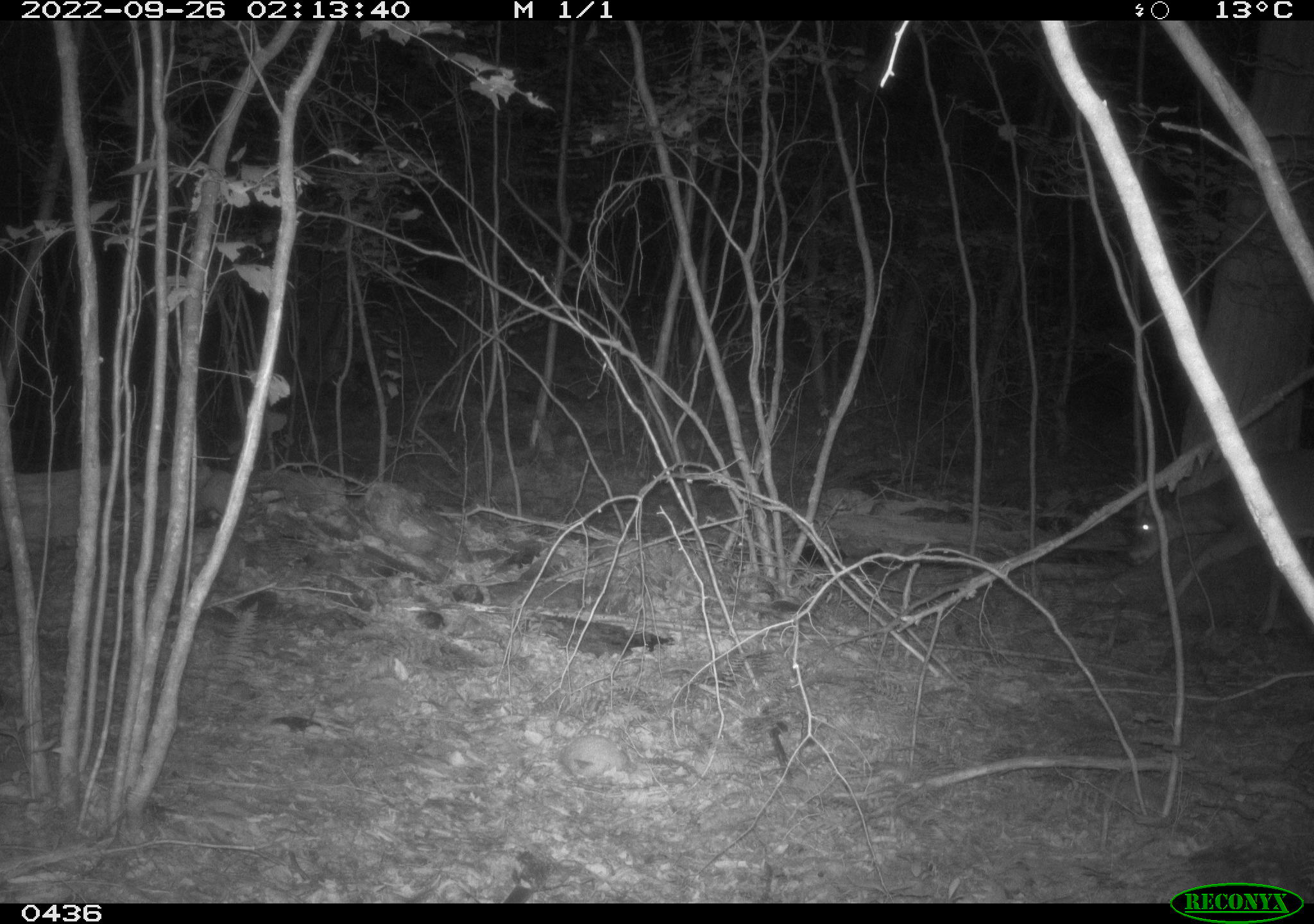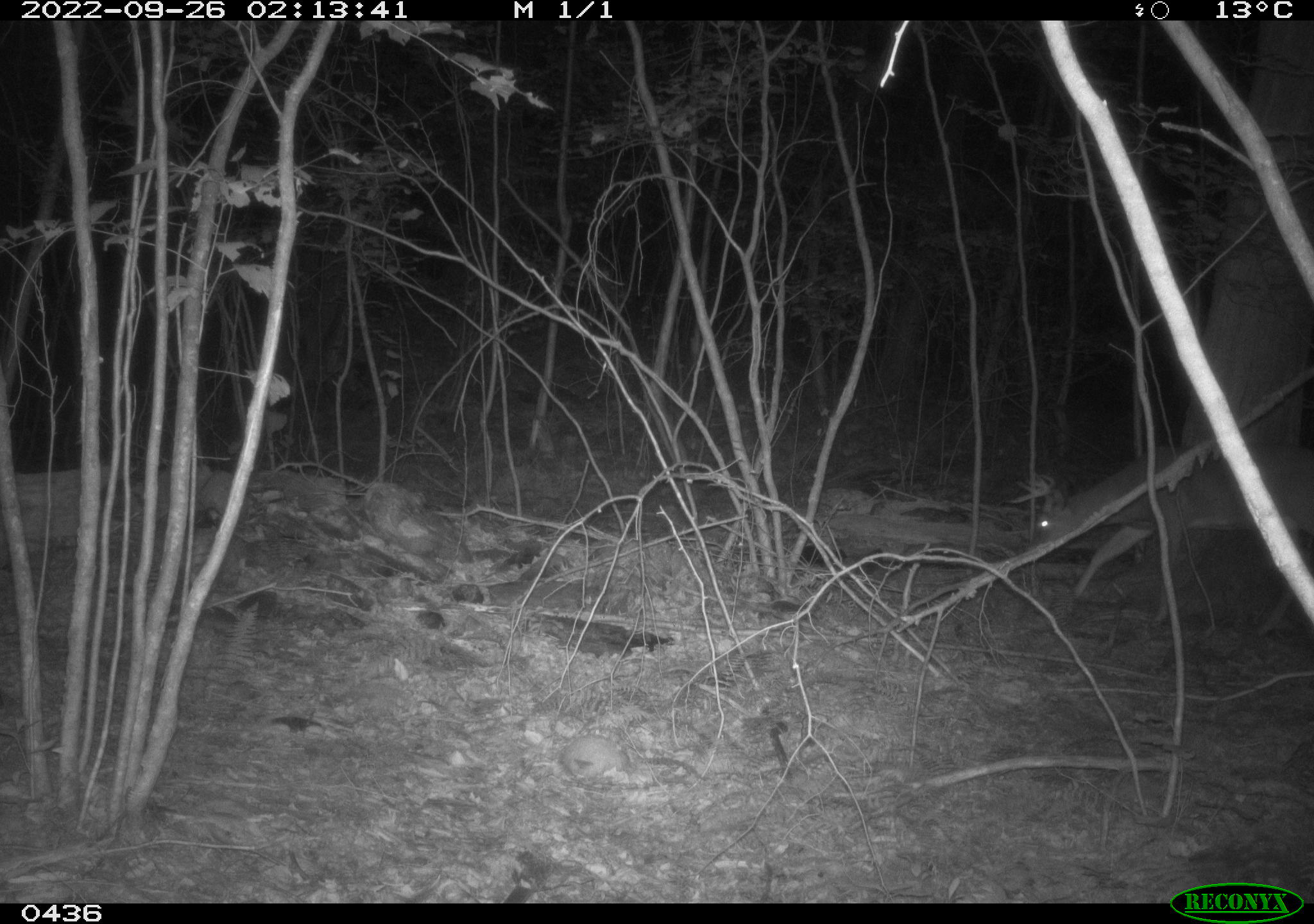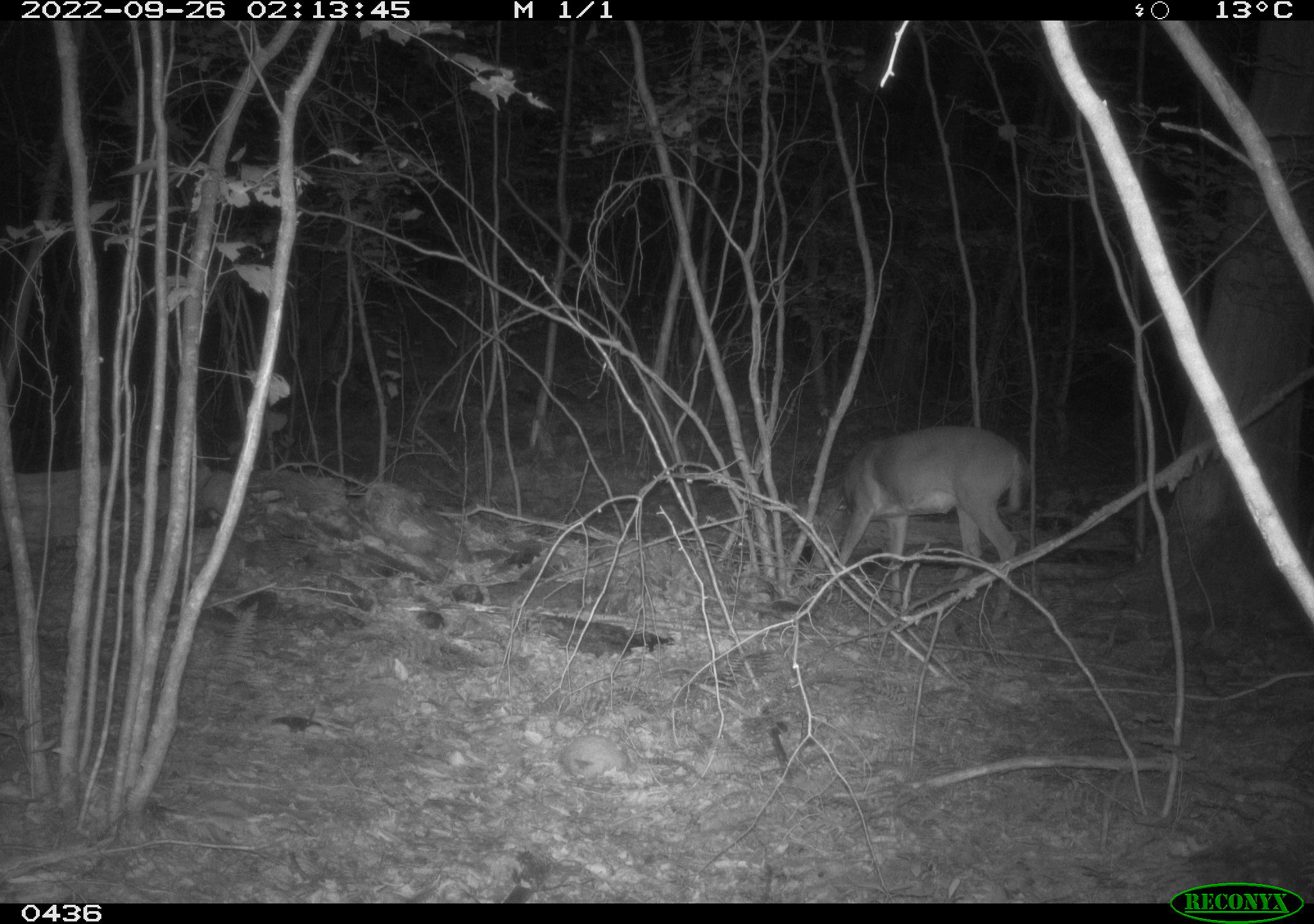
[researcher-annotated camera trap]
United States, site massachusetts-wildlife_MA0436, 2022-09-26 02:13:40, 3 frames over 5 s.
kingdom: Animalia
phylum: Chordata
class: Mammalia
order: Artiodactyla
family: Cervidae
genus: Odocoileus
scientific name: Odocoileus virginianus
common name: white-tailed deer